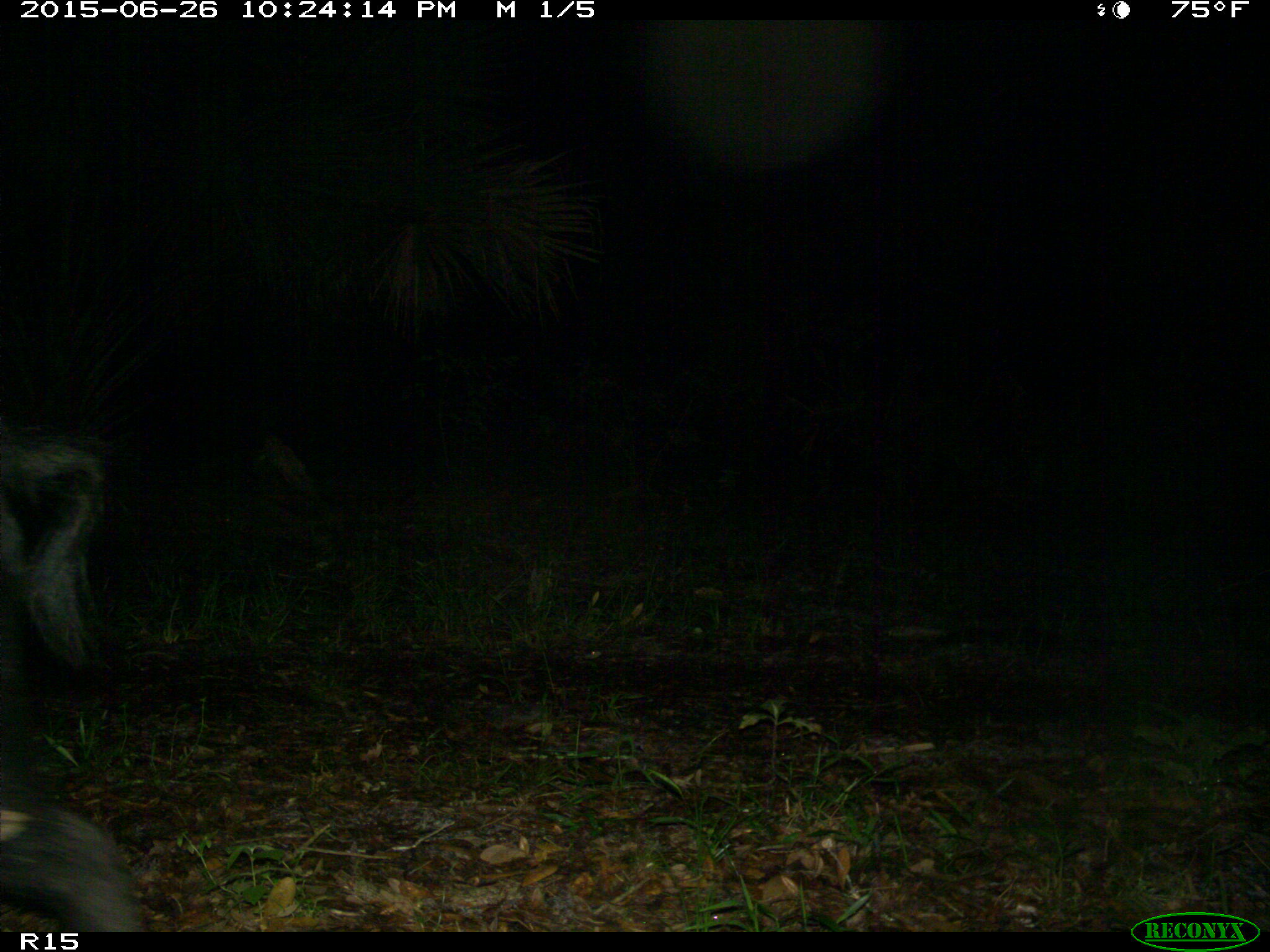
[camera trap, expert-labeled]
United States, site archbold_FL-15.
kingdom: Animalia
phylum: Chordata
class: Mammalia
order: Artiodactyla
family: Suidae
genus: Sus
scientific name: Sus scrofa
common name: wild boar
Sus scrofa (wild boar).